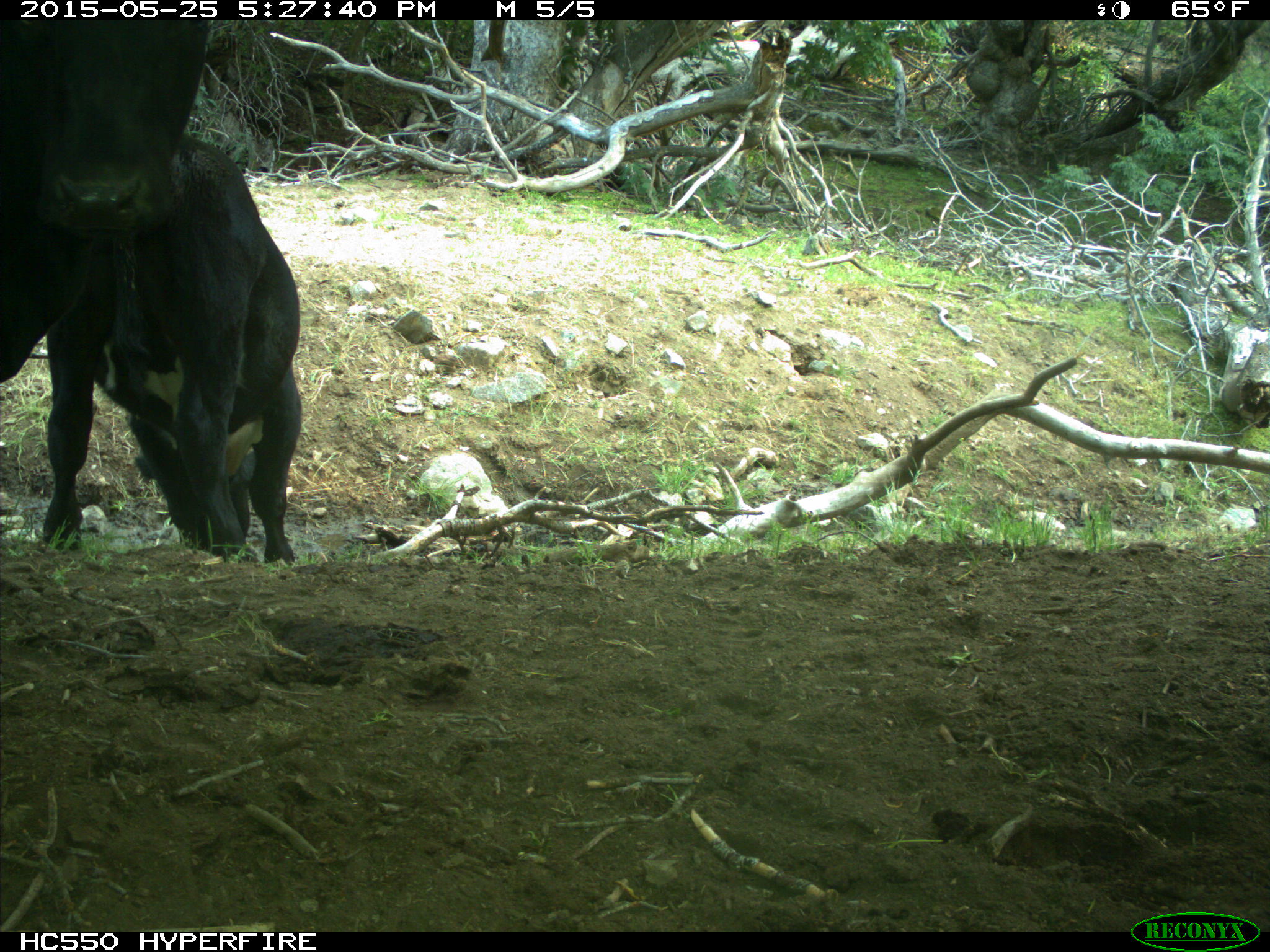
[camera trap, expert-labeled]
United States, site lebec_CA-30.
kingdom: Animalia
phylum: Chordata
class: Mammalia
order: Artiodactyla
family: Bovidae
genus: Bos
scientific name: Bos taurus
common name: domestic cow